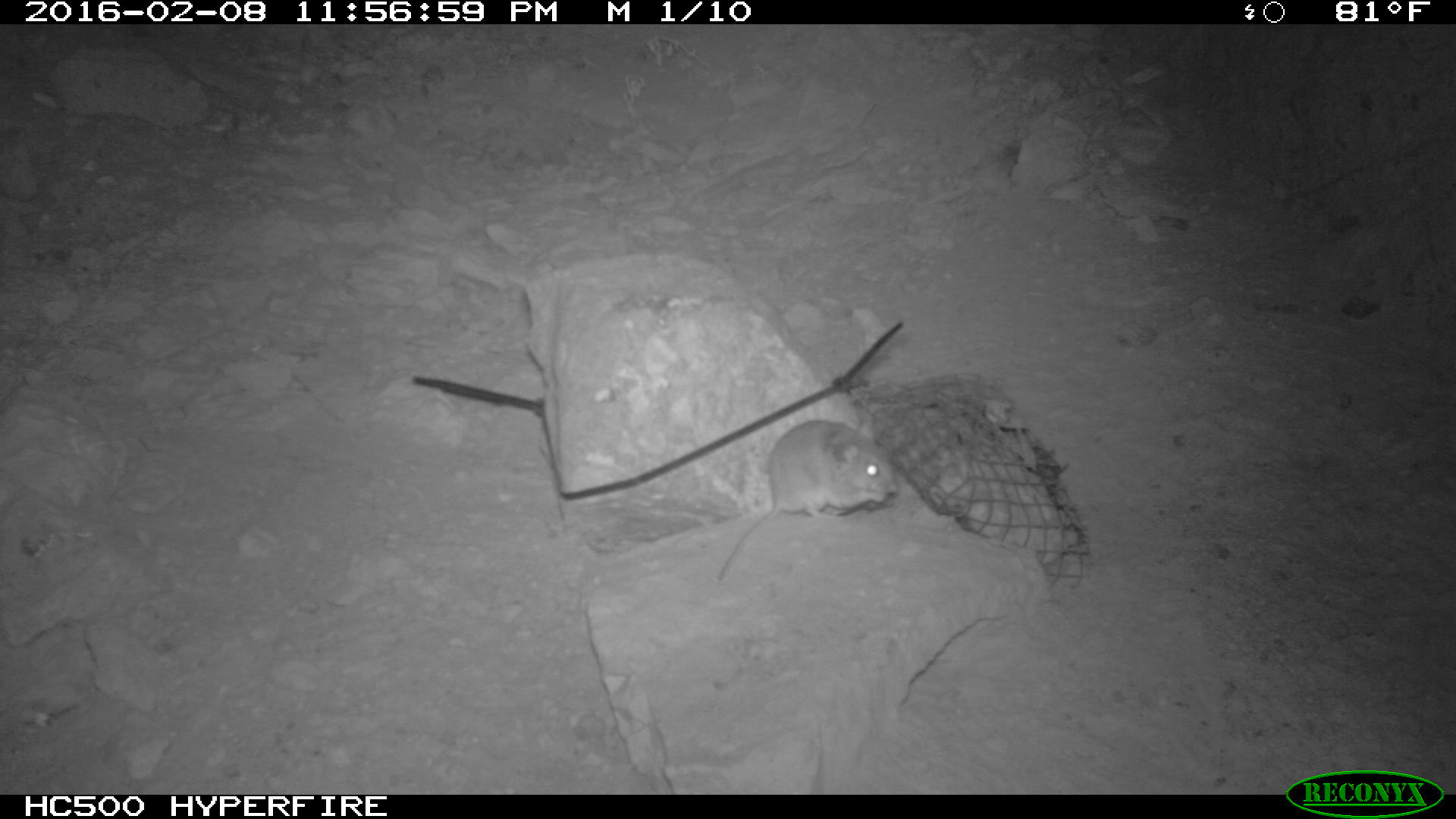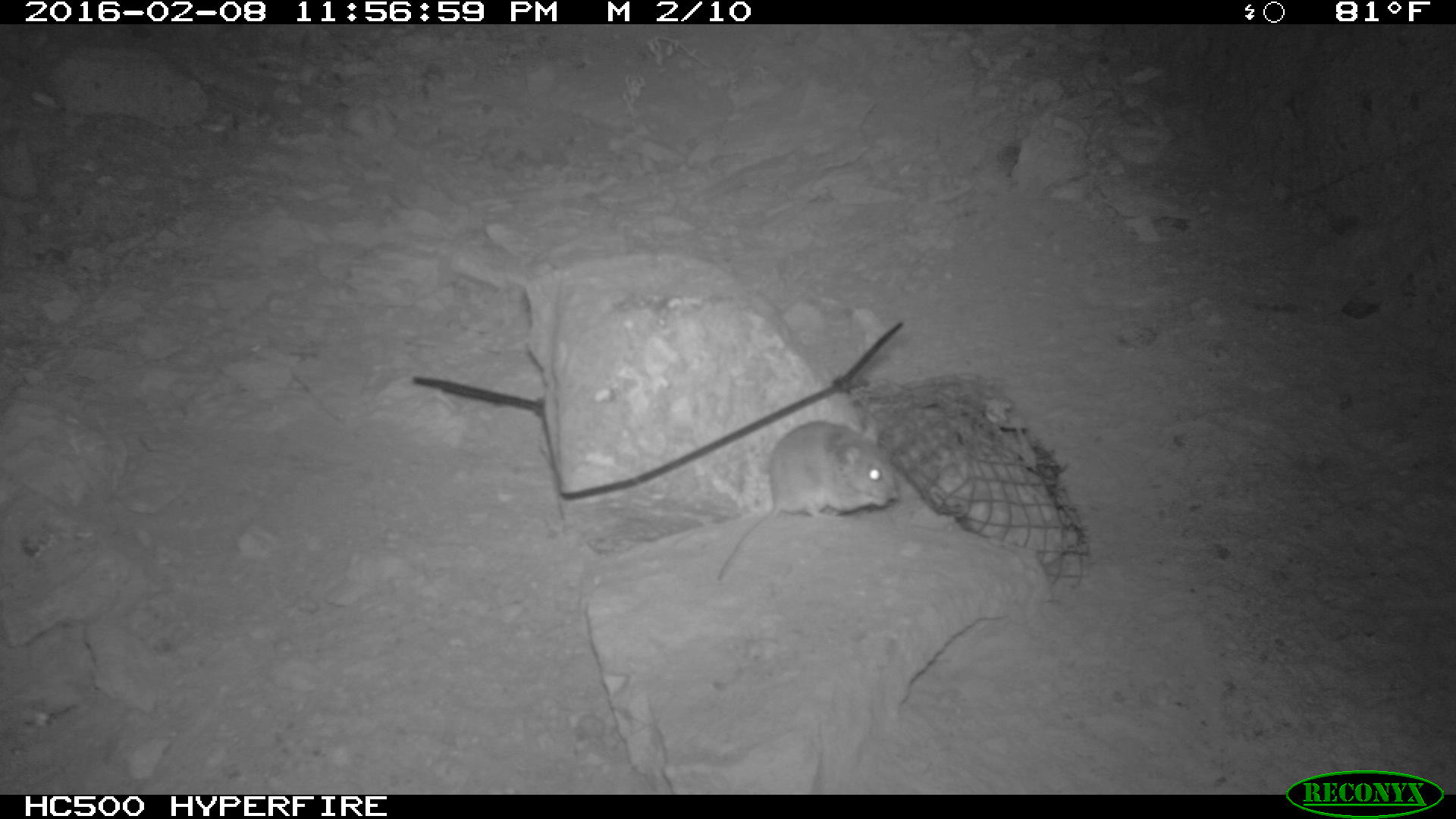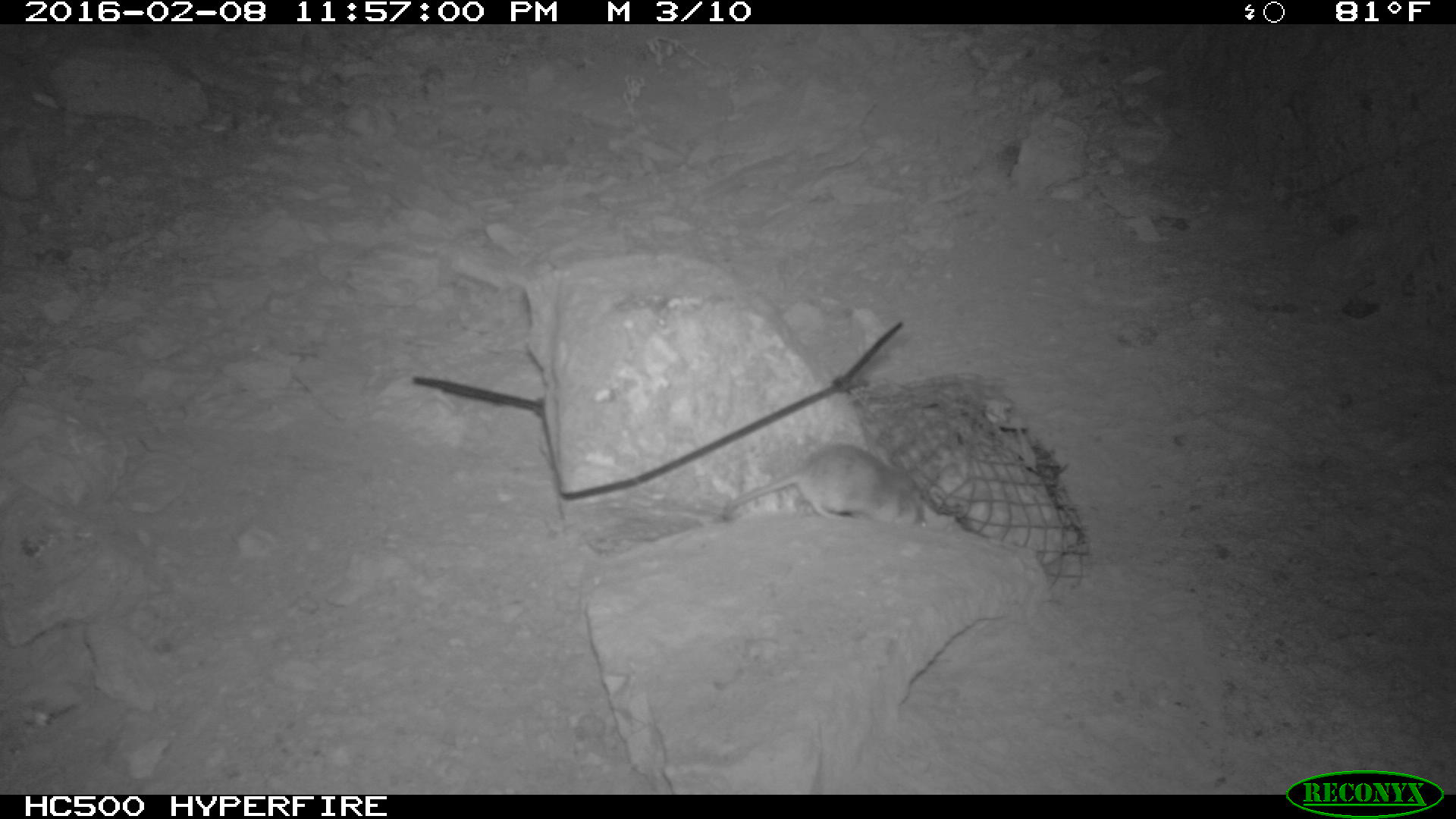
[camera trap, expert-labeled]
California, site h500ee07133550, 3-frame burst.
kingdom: Animalia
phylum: Chordata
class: Mammalia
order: Rodentia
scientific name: Rodentia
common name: rodent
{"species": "rodent (Rodentia)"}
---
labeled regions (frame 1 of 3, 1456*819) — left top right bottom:
rodent: 714 418 898 580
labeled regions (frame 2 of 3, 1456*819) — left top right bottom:
rodent: 714 419 899 582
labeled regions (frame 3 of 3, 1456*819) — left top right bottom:
rodent: 721 441 929 531